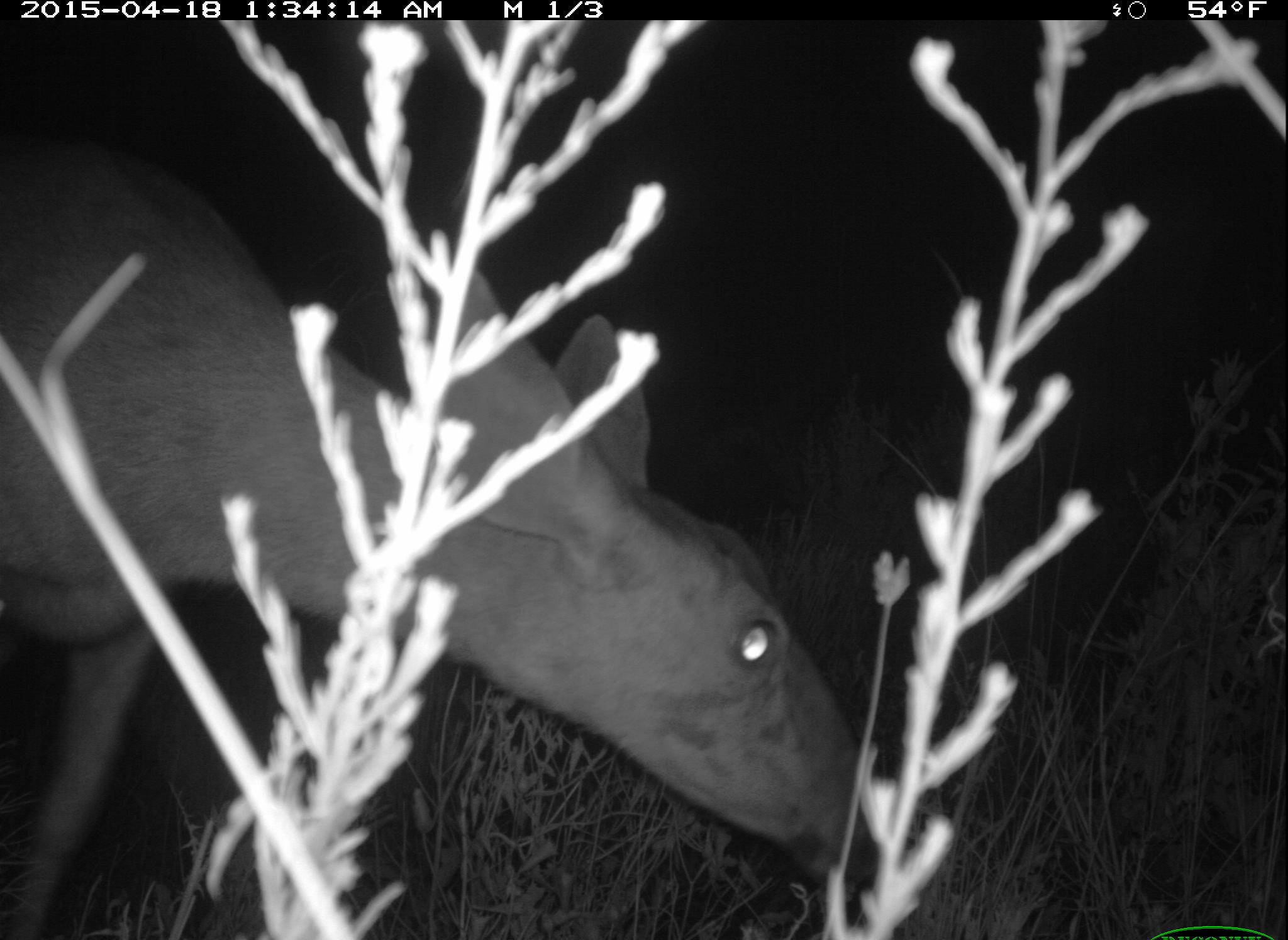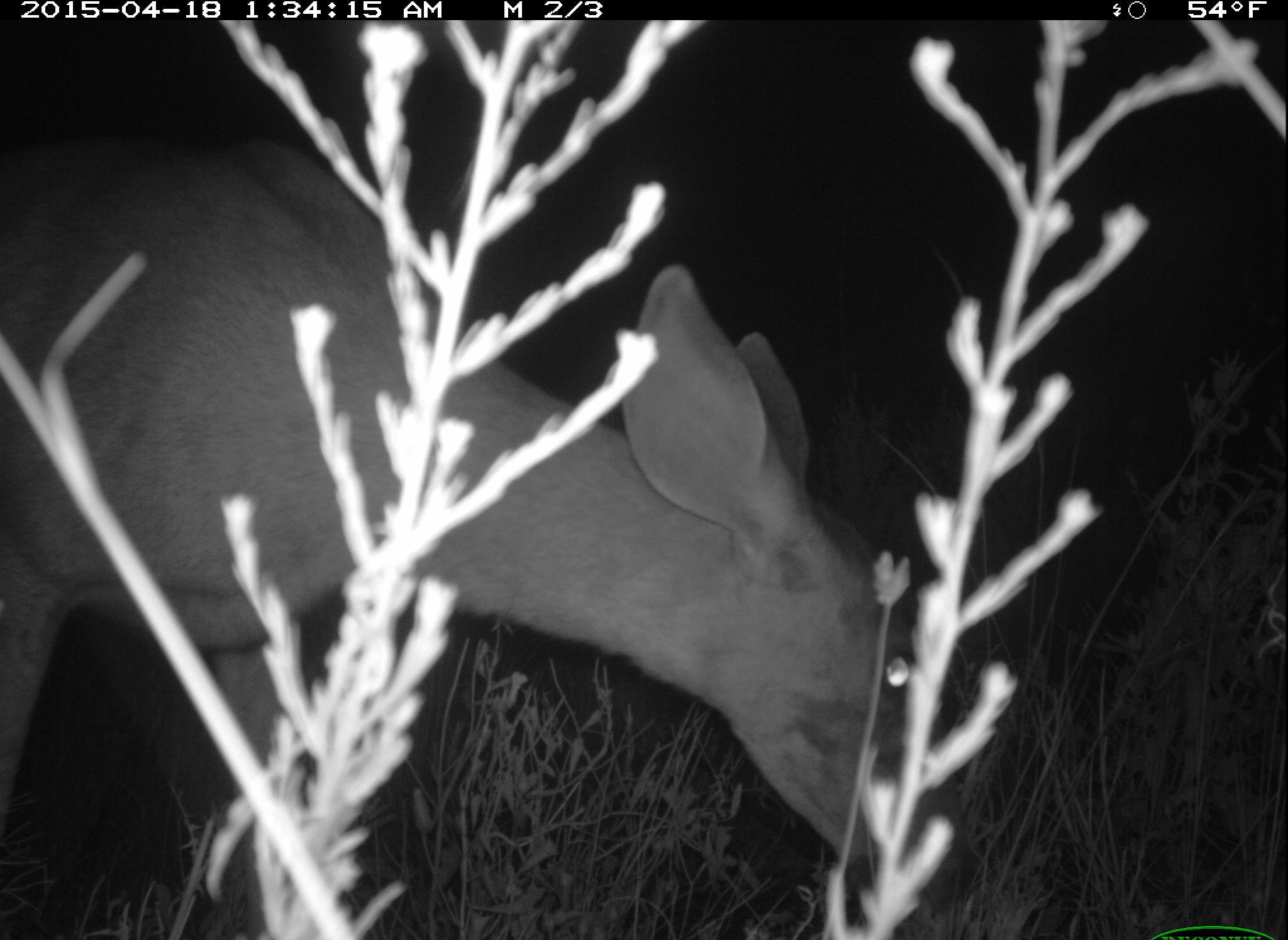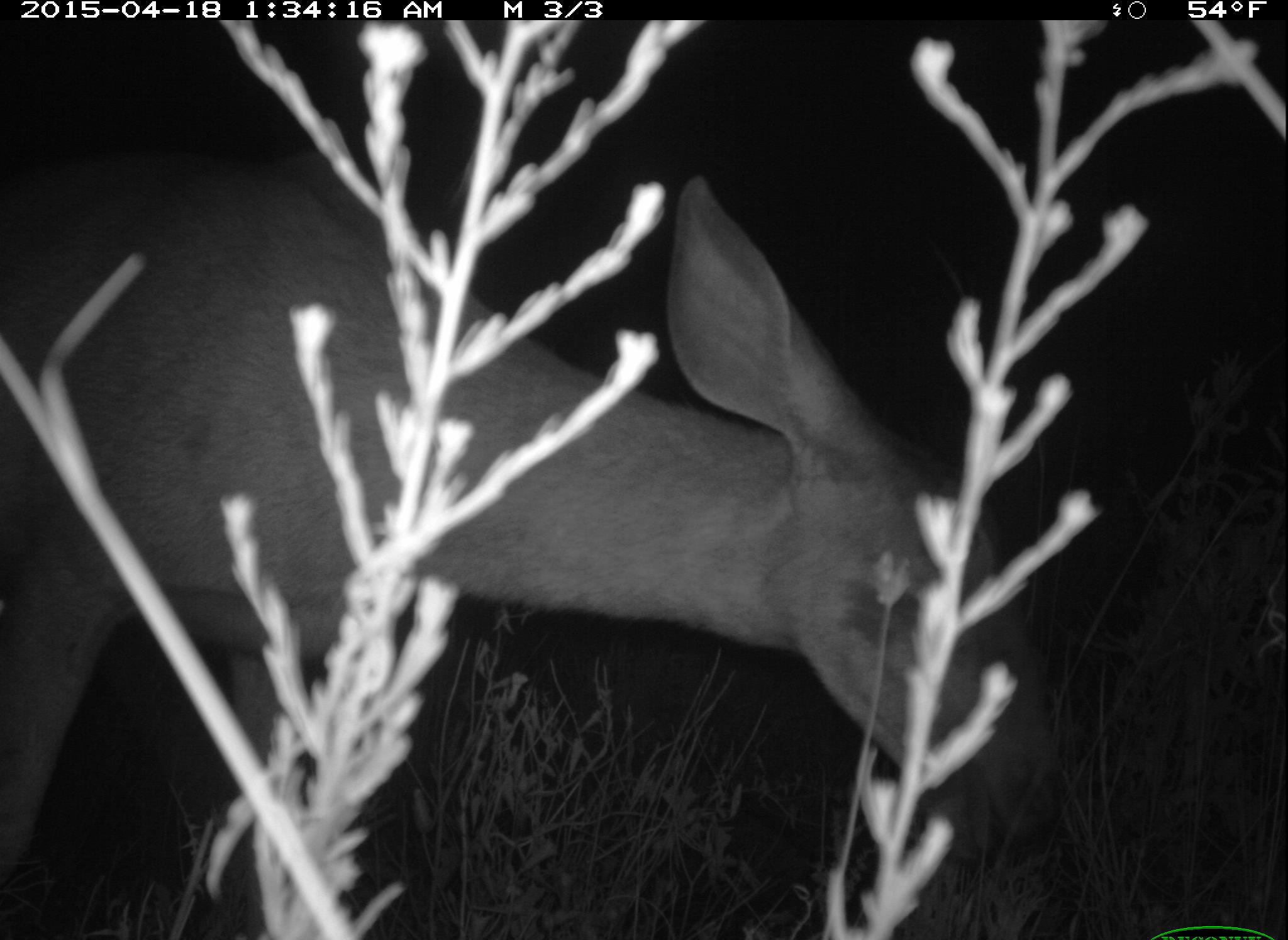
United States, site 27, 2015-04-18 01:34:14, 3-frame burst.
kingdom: Animalia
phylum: Chordata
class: Mammalia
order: Artiodactyla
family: Cervidae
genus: Odocoileus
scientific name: Odocoileus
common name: deer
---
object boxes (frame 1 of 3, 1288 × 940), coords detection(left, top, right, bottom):
deer: detection(0, 128, 873, 940)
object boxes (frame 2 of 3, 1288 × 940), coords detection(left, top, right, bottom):
deer: detection(0, 22, 960, 940)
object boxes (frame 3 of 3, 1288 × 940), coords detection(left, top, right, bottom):
deer: detection(0, 23, 1058, 939)